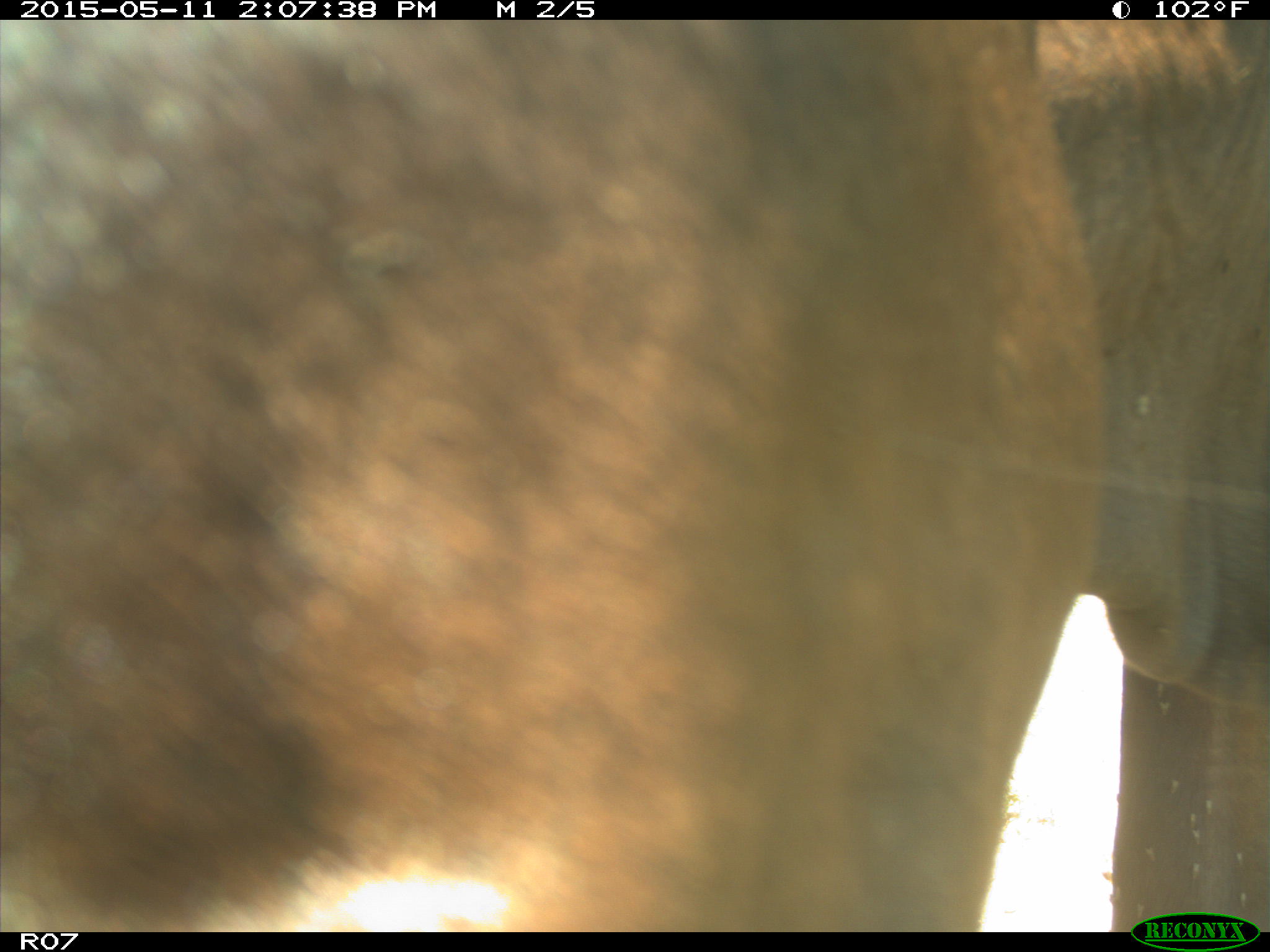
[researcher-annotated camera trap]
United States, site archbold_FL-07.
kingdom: Animalia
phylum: Chordata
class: Mammalia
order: Artiodactyla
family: Bovidae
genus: Bos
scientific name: Bos taurus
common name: domestic cow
Bos taurus (domestic cow).